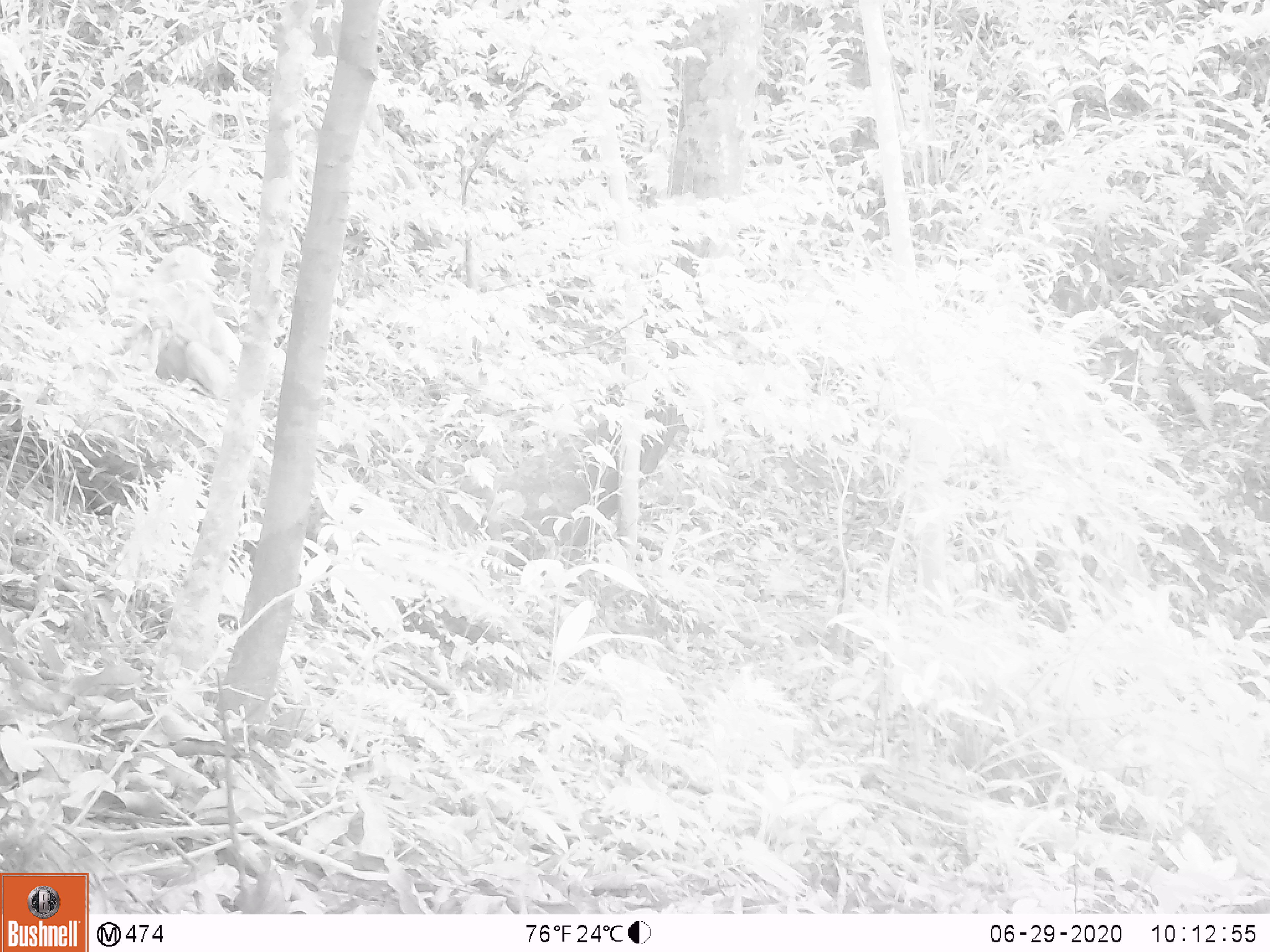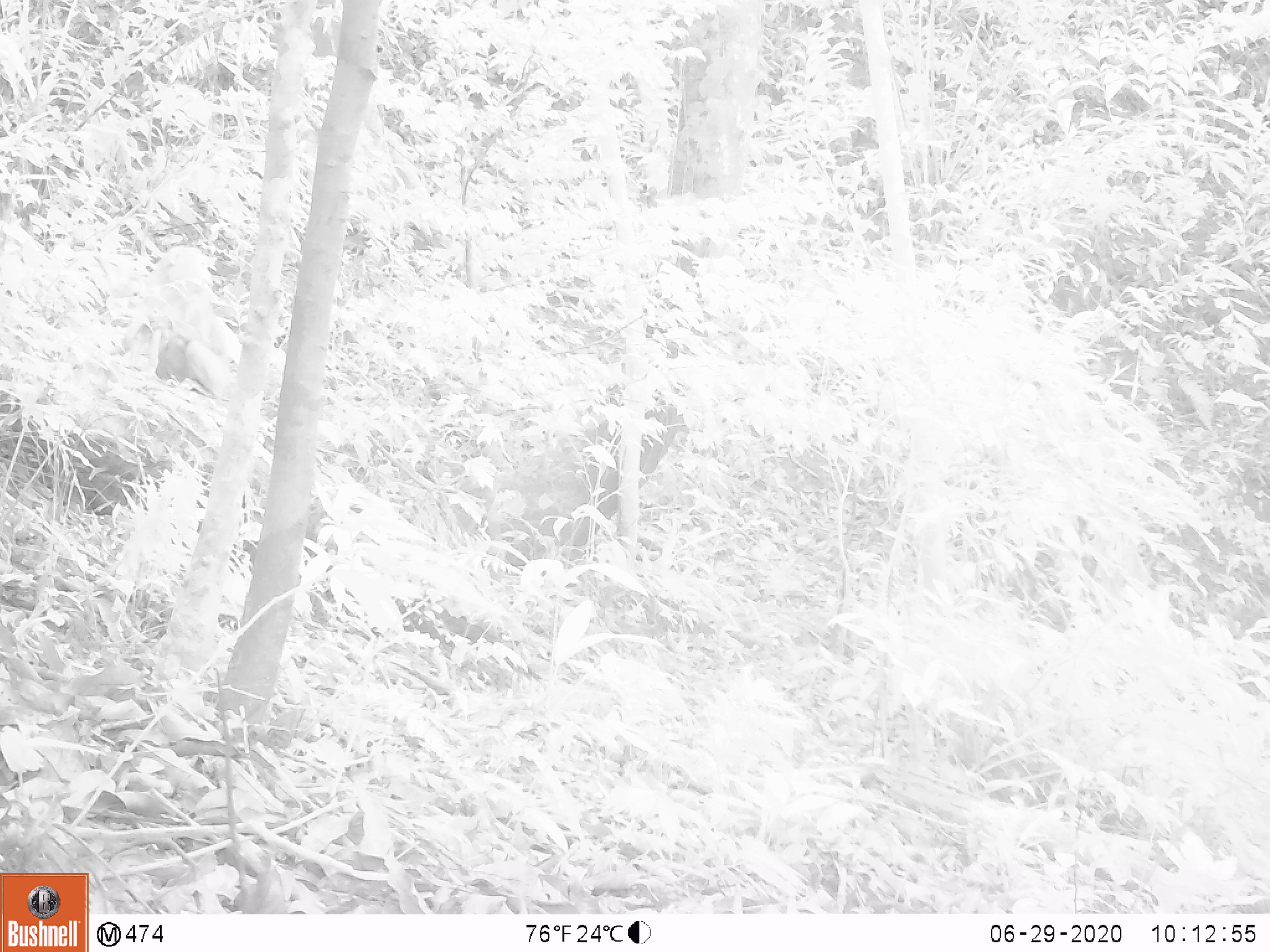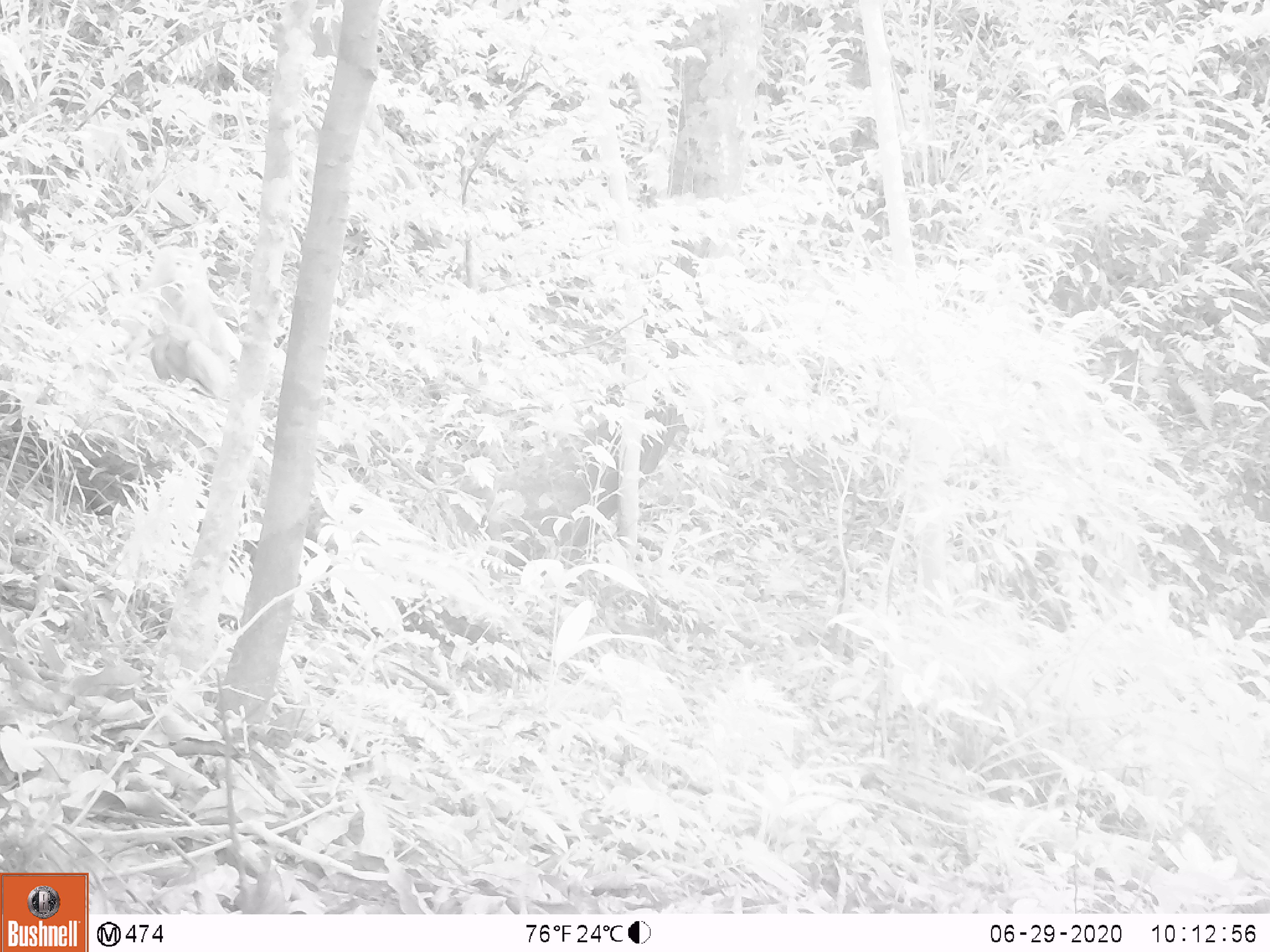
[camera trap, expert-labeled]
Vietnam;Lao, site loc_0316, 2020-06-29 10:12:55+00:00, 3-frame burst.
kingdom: Animalia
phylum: Chordata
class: Mammalia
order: Primates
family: Cercopithecidae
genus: Macaca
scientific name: Macaca nemestrina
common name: pig-tailed macaque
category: pig tailed macaque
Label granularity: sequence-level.